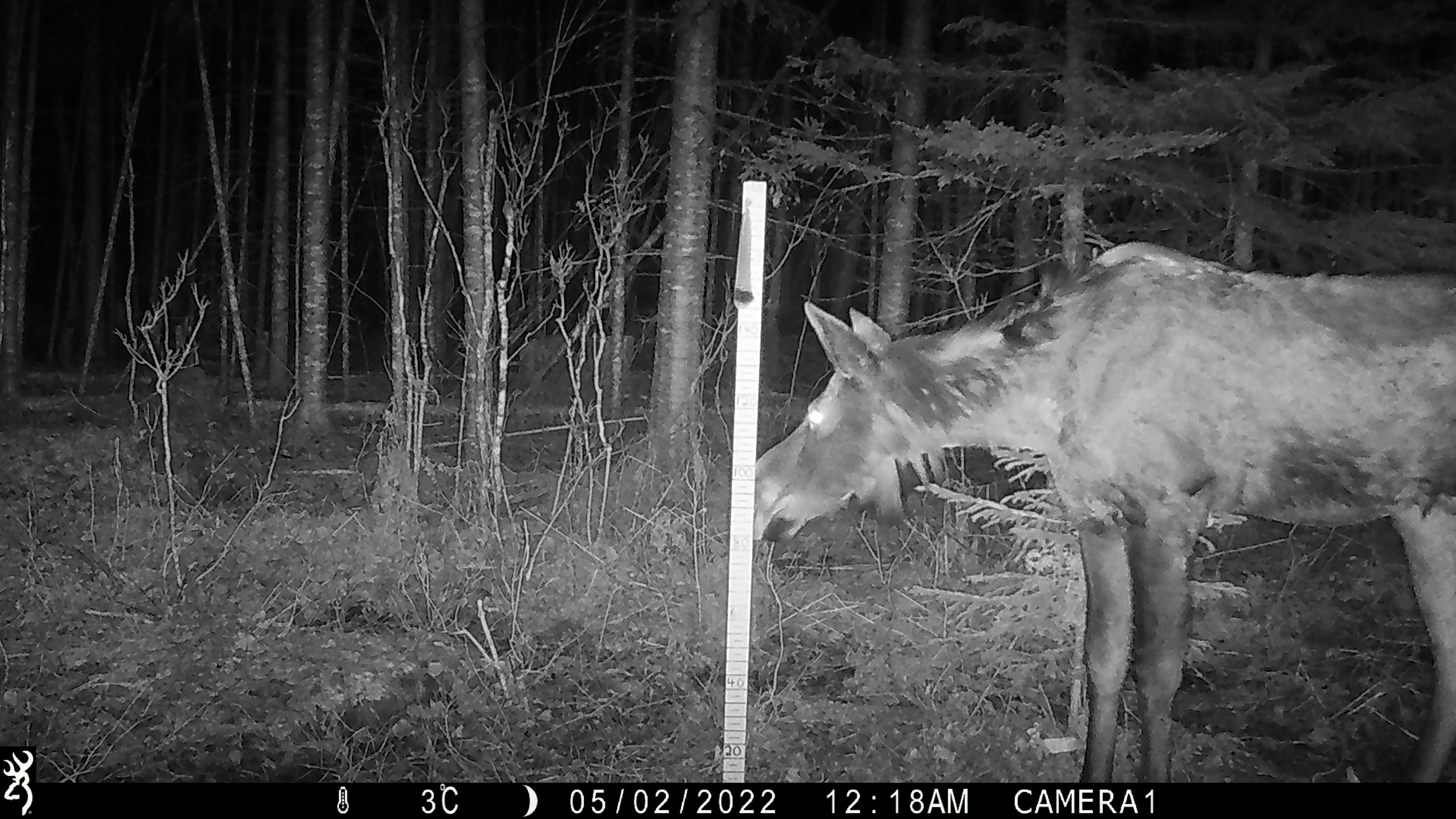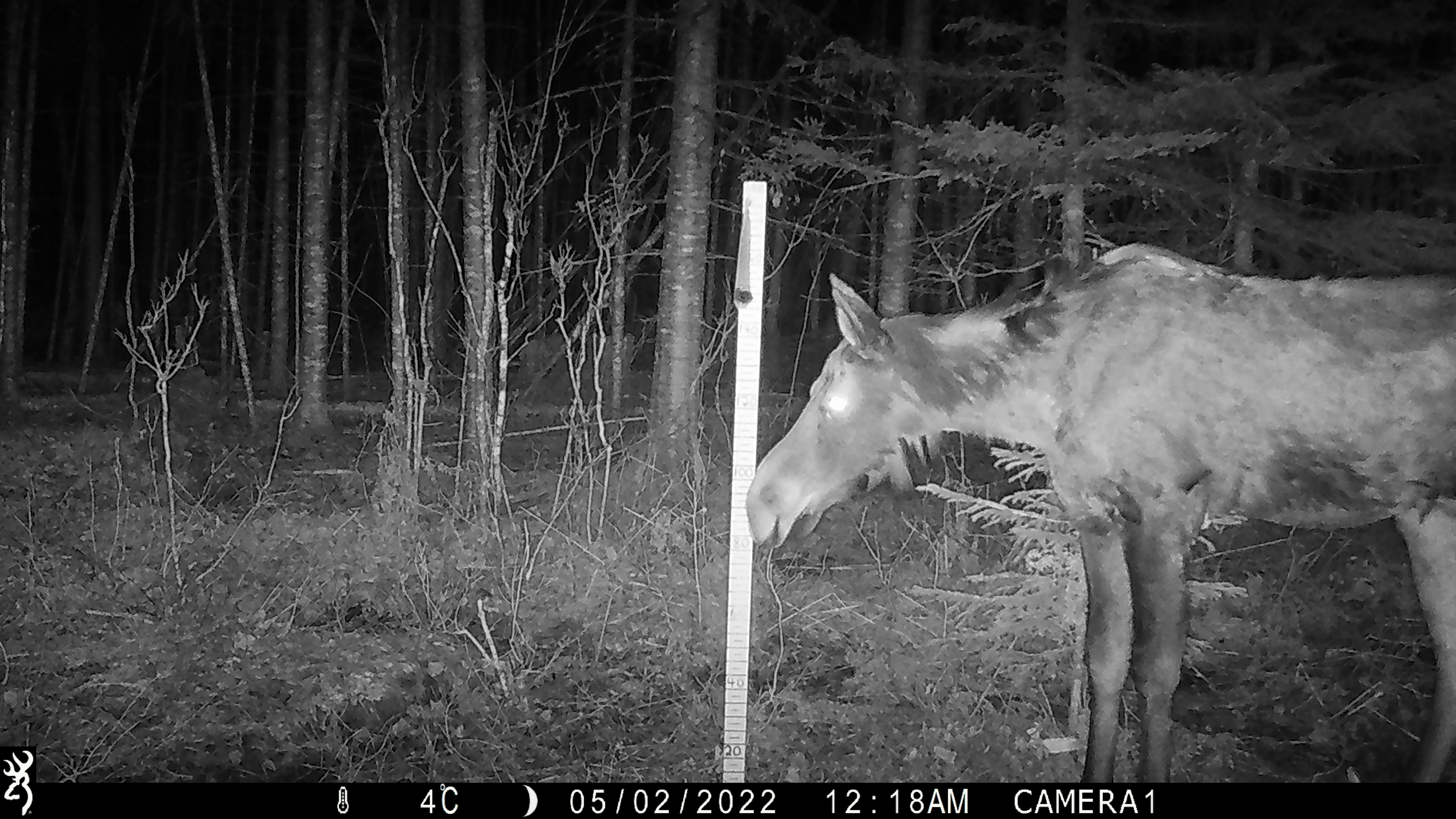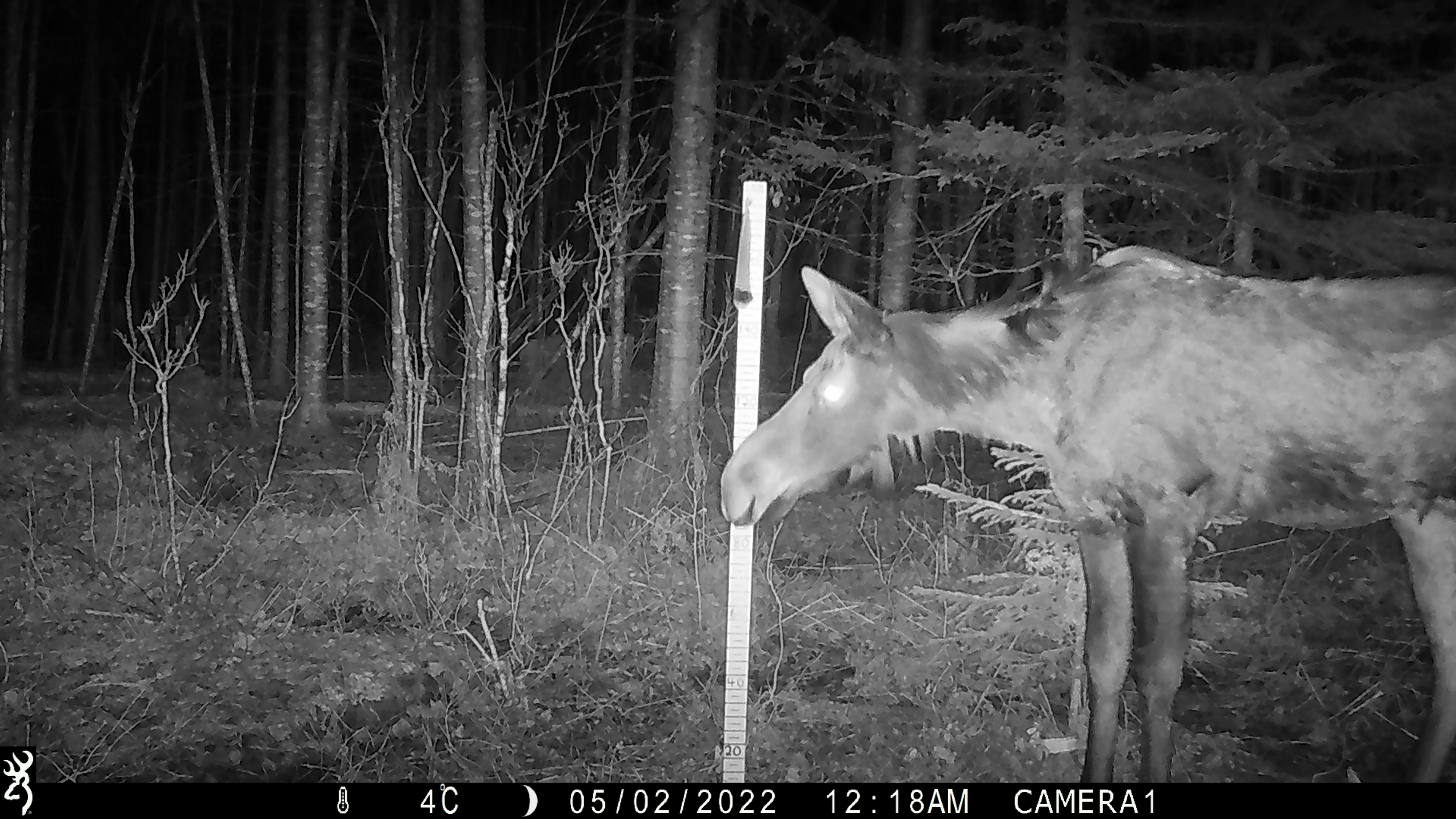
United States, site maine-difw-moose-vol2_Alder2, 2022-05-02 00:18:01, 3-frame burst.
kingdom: Animalia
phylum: Chordata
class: Mammalia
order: Artiodactyla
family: Cervidae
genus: Alces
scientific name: Alces alces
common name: moose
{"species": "moose (Alces alces)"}